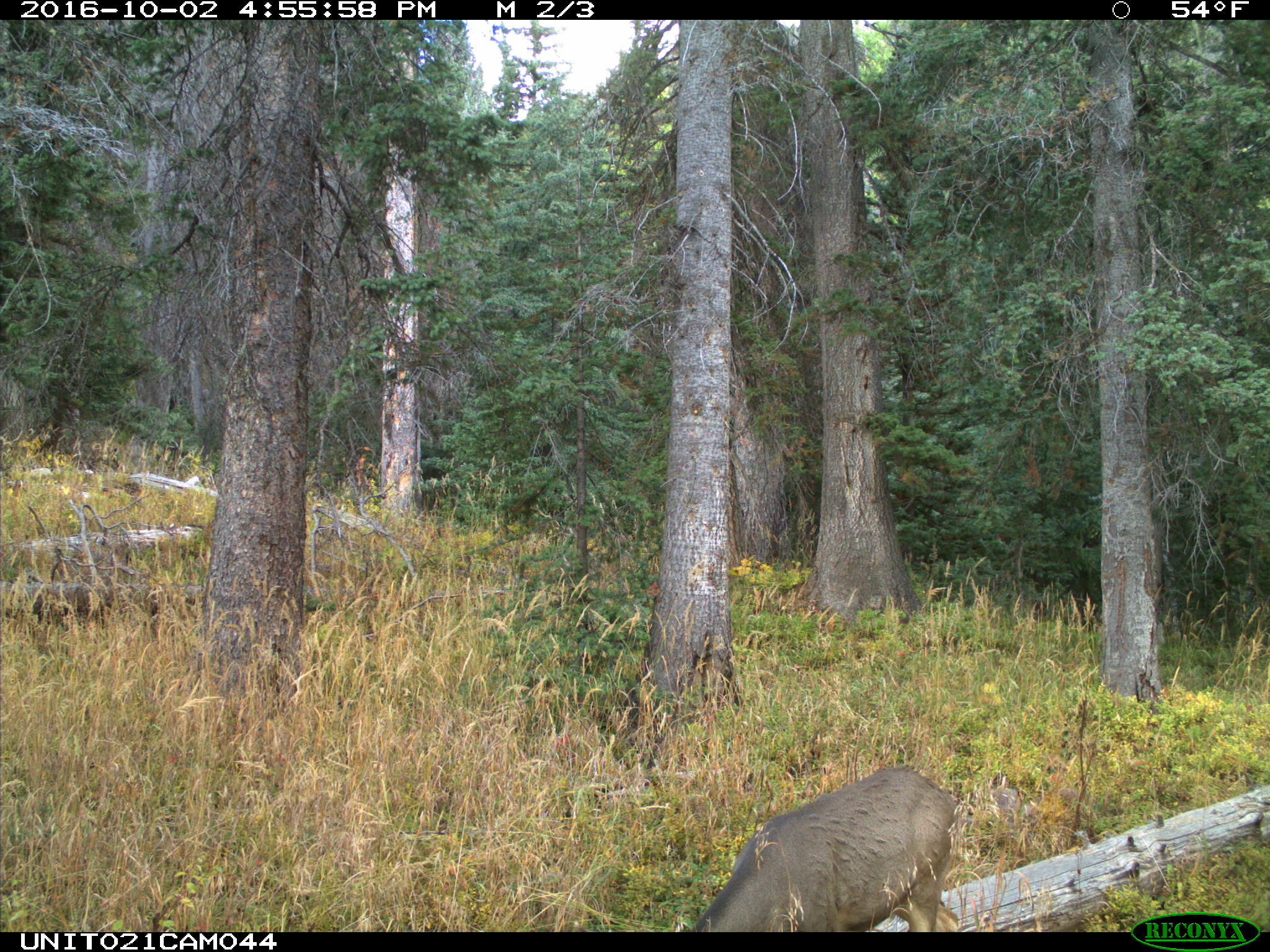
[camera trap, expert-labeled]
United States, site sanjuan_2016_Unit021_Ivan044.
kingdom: Animalia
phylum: Chordata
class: Mammalia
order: Artiodactyla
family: Cervidae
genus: Odocoileus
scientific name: Odocoileus hemionus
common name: mule deer